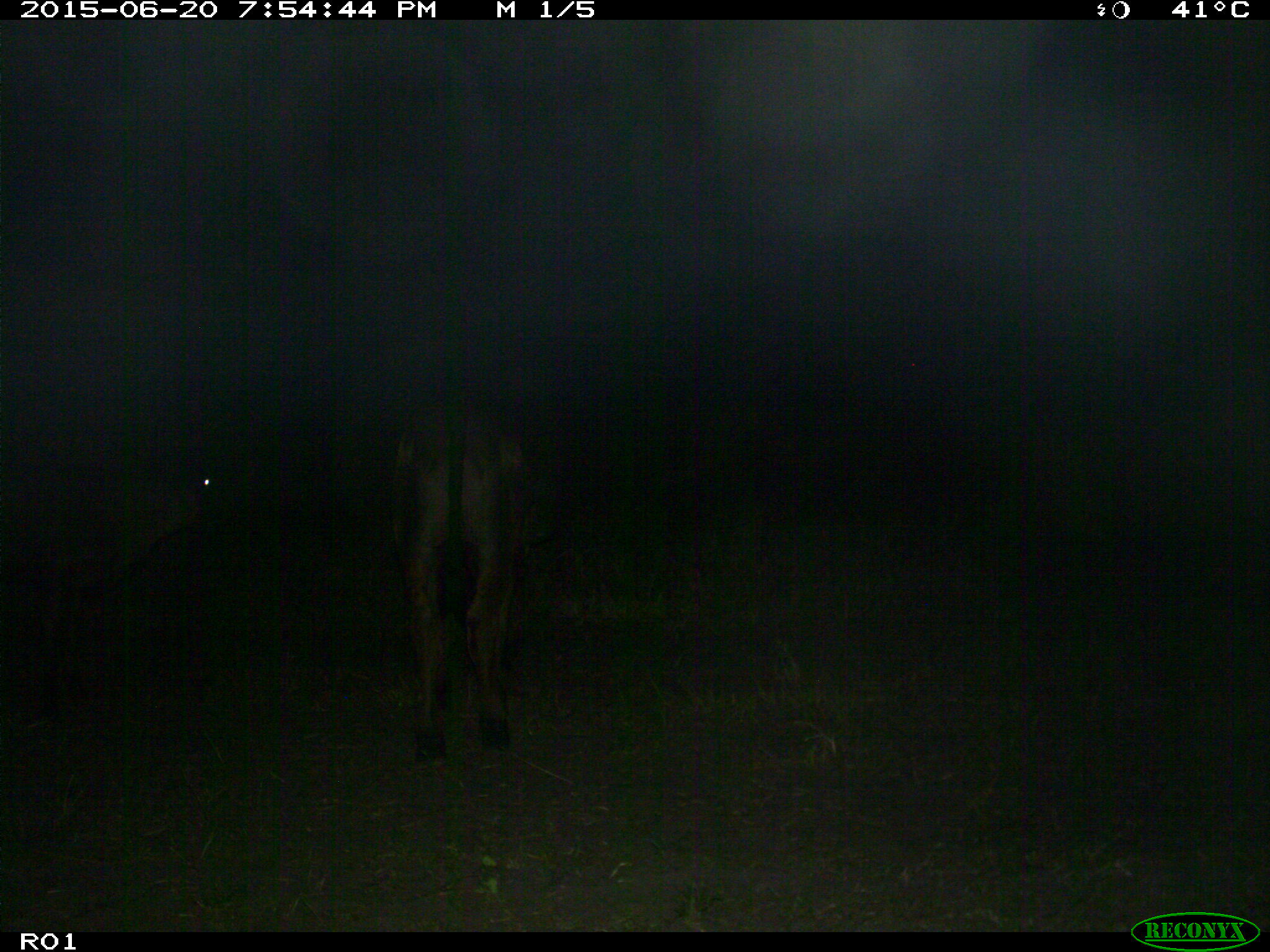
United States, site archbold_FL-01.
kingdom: Animalia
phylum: Chordata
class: Mammalia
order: Artiodactyla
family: Bovidae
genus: Bos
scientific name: Bos taurus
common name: domestic cow